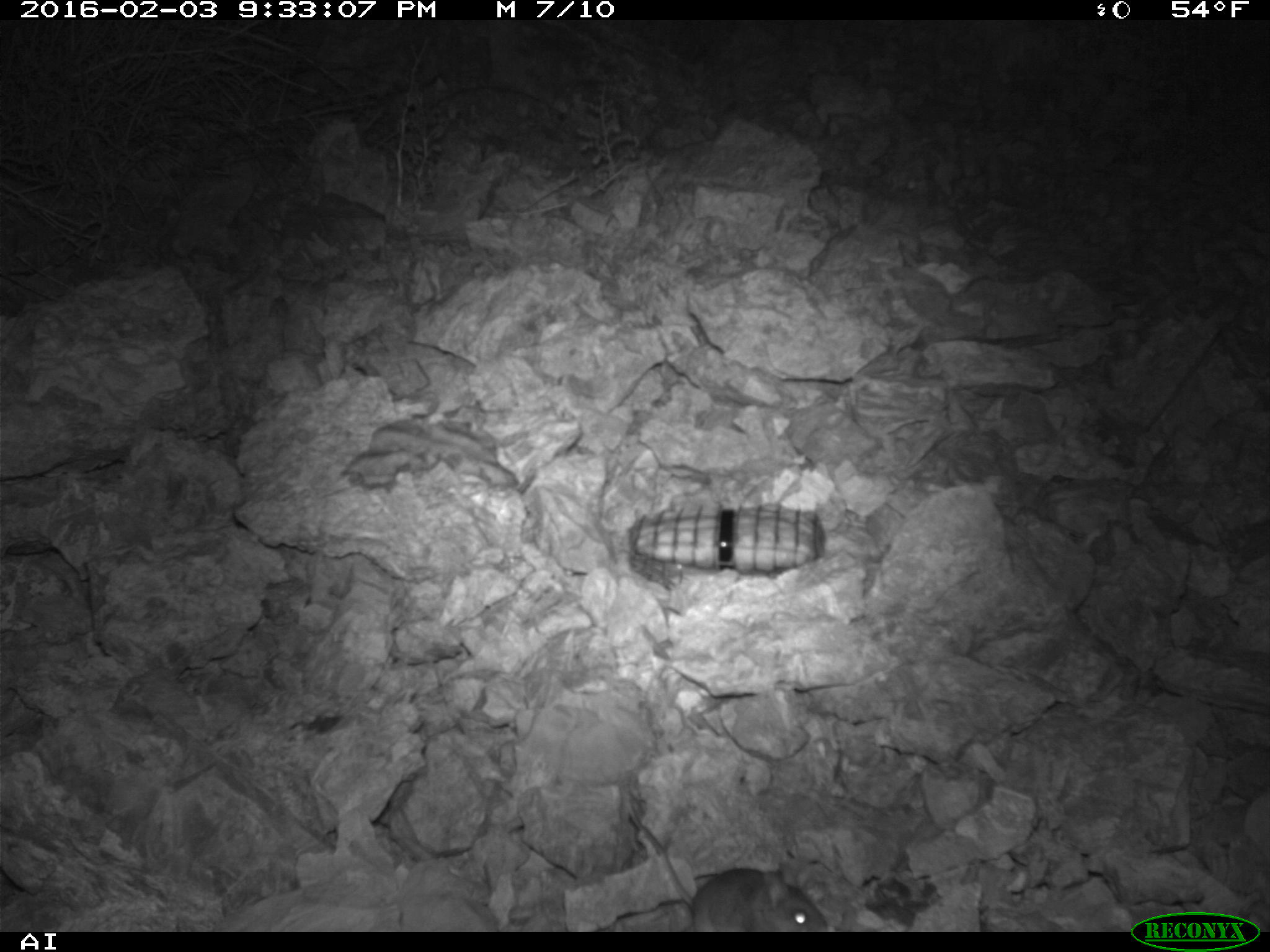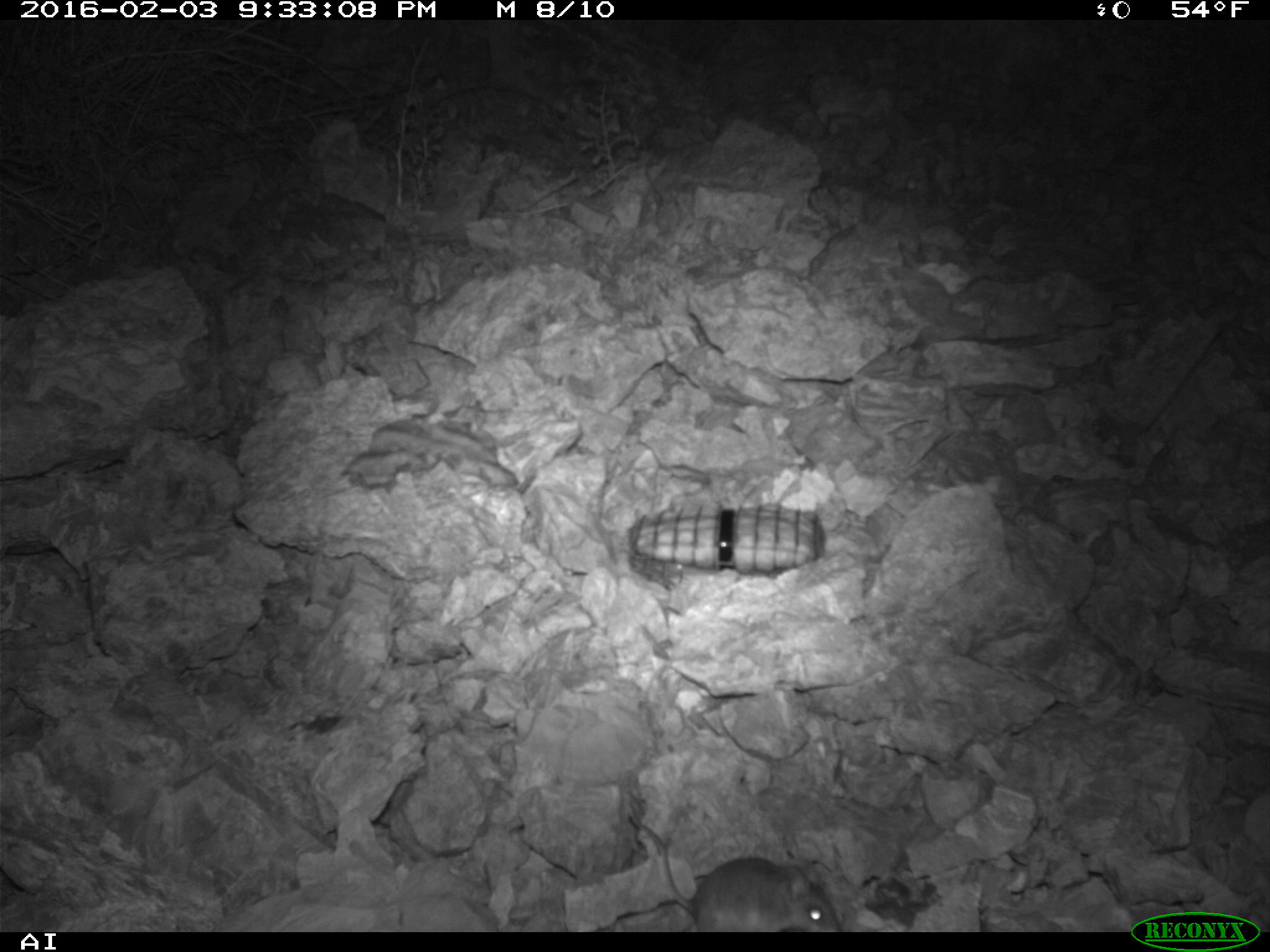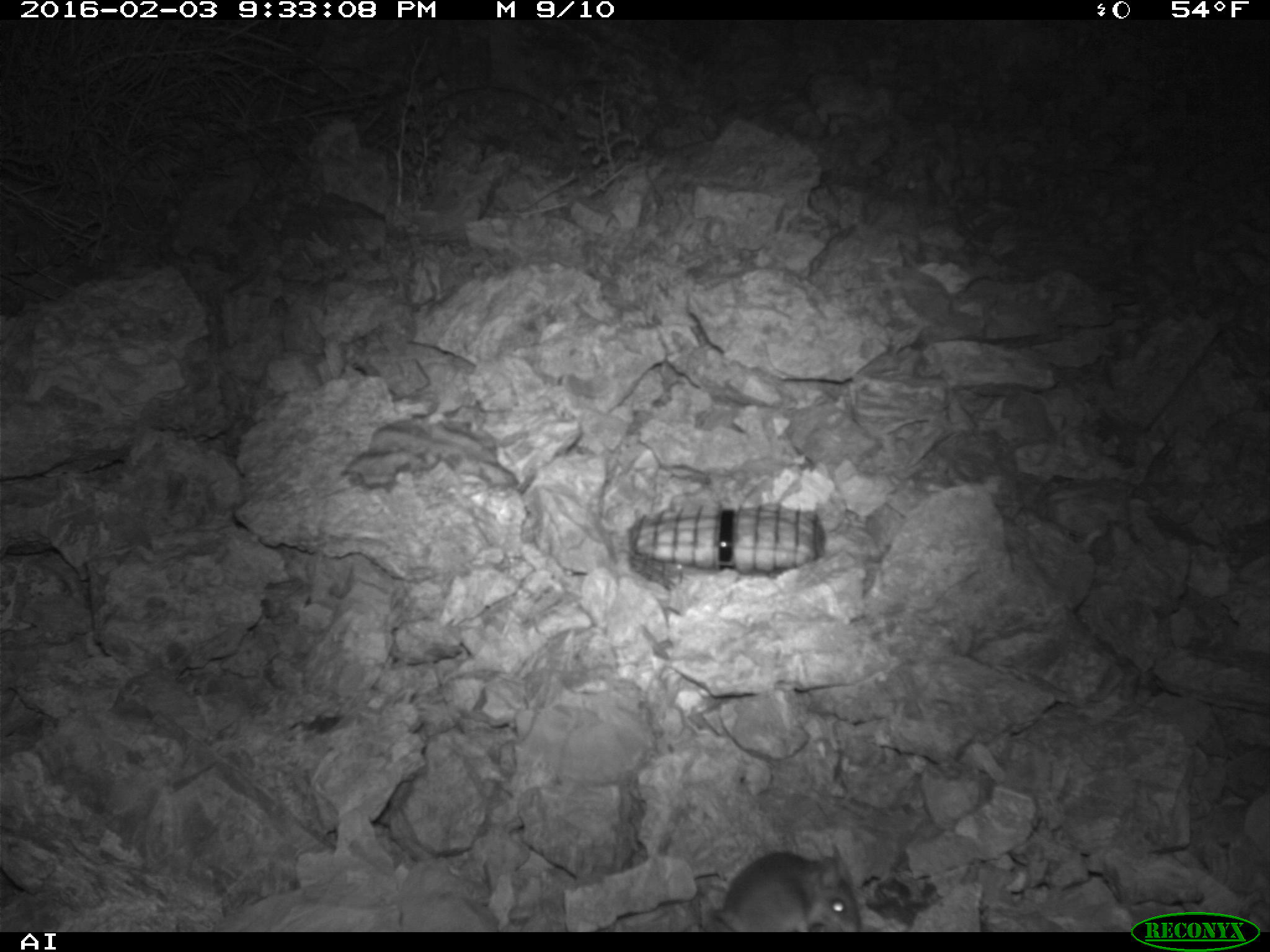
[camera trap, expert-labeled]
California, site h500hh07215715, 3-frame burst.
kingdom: Animalia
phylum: Chordata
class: Mammalia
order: Rodentia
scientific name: Rodentia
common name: rodent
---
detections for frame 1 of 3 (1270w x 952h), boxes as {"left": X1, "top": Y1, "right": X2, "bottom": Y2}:
rodent: {"left": 625, "top": 788, "right": 830, "bottom": 932}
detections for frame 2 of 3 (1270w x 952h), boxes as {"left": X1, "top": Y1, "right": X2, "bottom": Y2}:
rodent: {"left": 631, "top": 809, "right": 841, "bottom": 932}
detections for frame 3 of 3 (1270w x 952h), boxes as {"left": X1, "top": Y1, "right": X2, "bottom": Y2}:
rodent: {"left": 700, "top": 849, "right": 862, "bottom": 929}